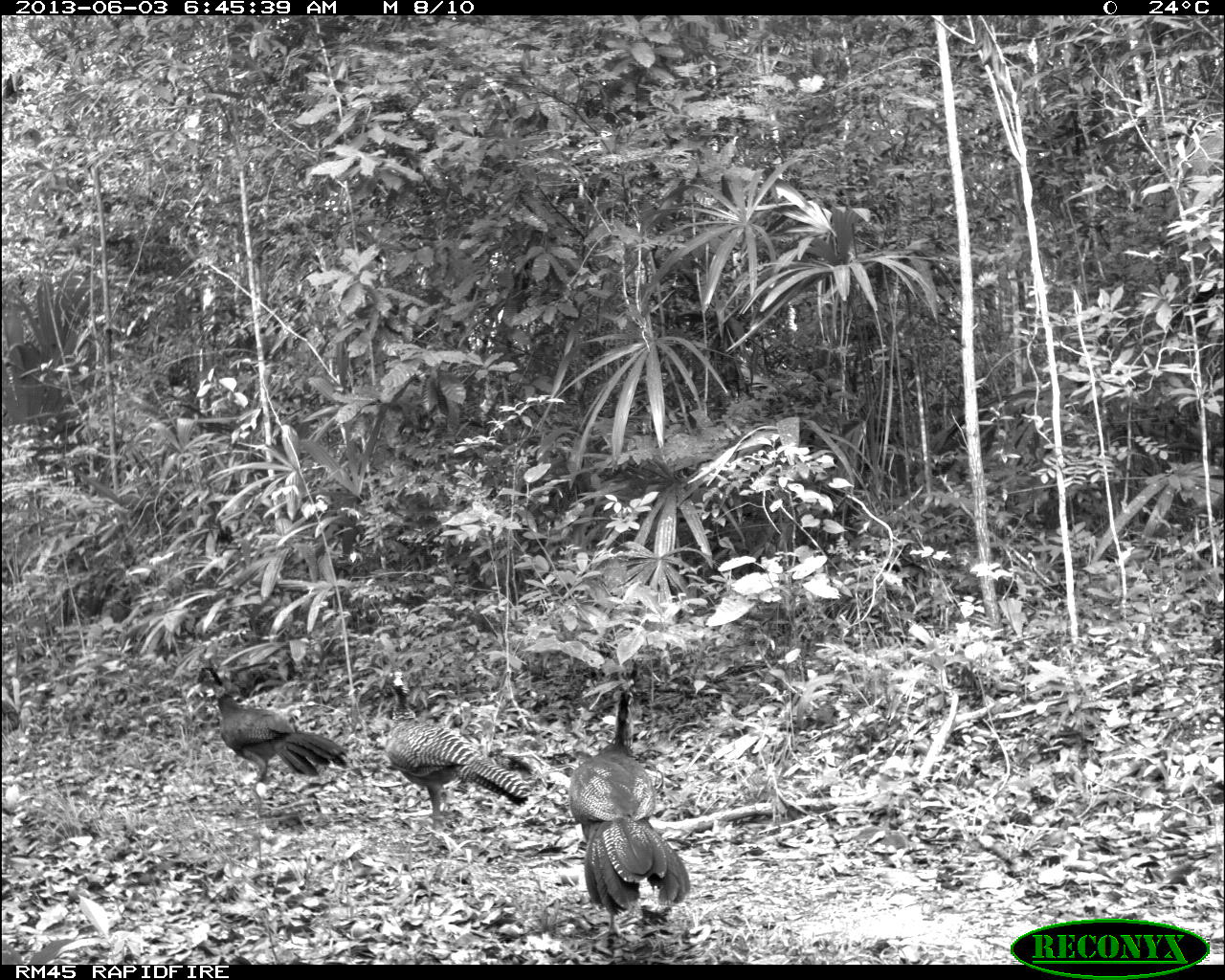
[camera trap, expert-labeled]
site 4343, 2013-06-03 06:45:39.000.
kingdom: Animalia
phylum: Chordata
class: Aves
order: Galliformes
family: Cracidae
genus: Crax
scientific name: Crax rubra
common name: great curassow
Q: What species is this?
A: Crax rubra (great curassow).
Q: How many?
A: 3.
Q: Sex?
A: Female.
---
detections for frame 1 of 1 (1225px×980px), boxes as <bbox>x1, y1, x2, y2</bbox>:
crax rubra: <bbox>563, 682, 691, 941</bbox>; <bbox>383, 667, 532, 860</bbox>; <bbox>194, 665, 351, 820</bbox>